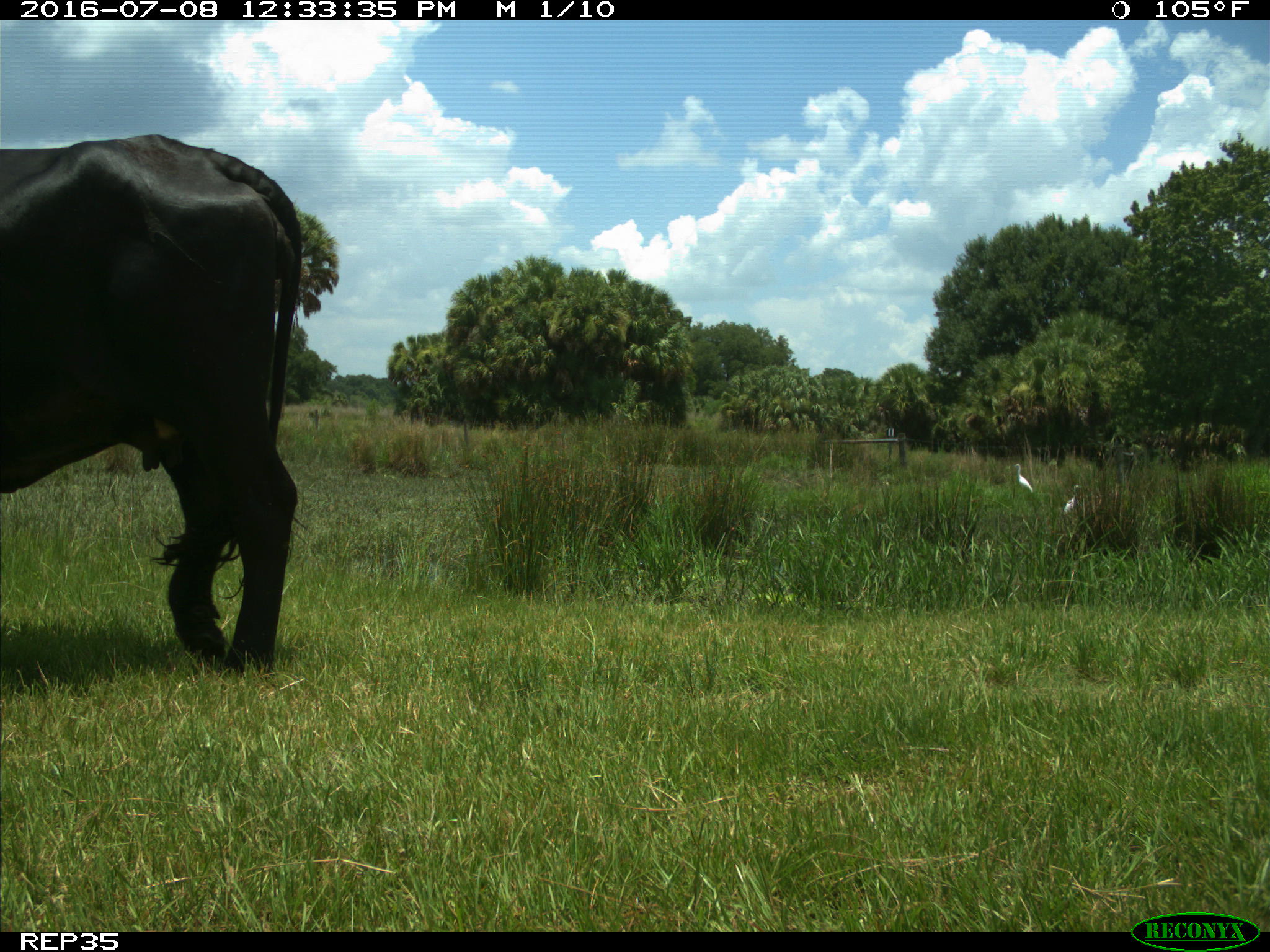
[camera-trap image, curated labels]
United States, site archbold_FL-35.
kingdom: Animalia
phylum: Chordata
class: Mammalia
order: Artiodactyla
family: Bovidae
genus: Bos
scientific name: Bos taurus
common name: domestic cow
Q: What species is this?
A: Bos taurus (domestic cow).